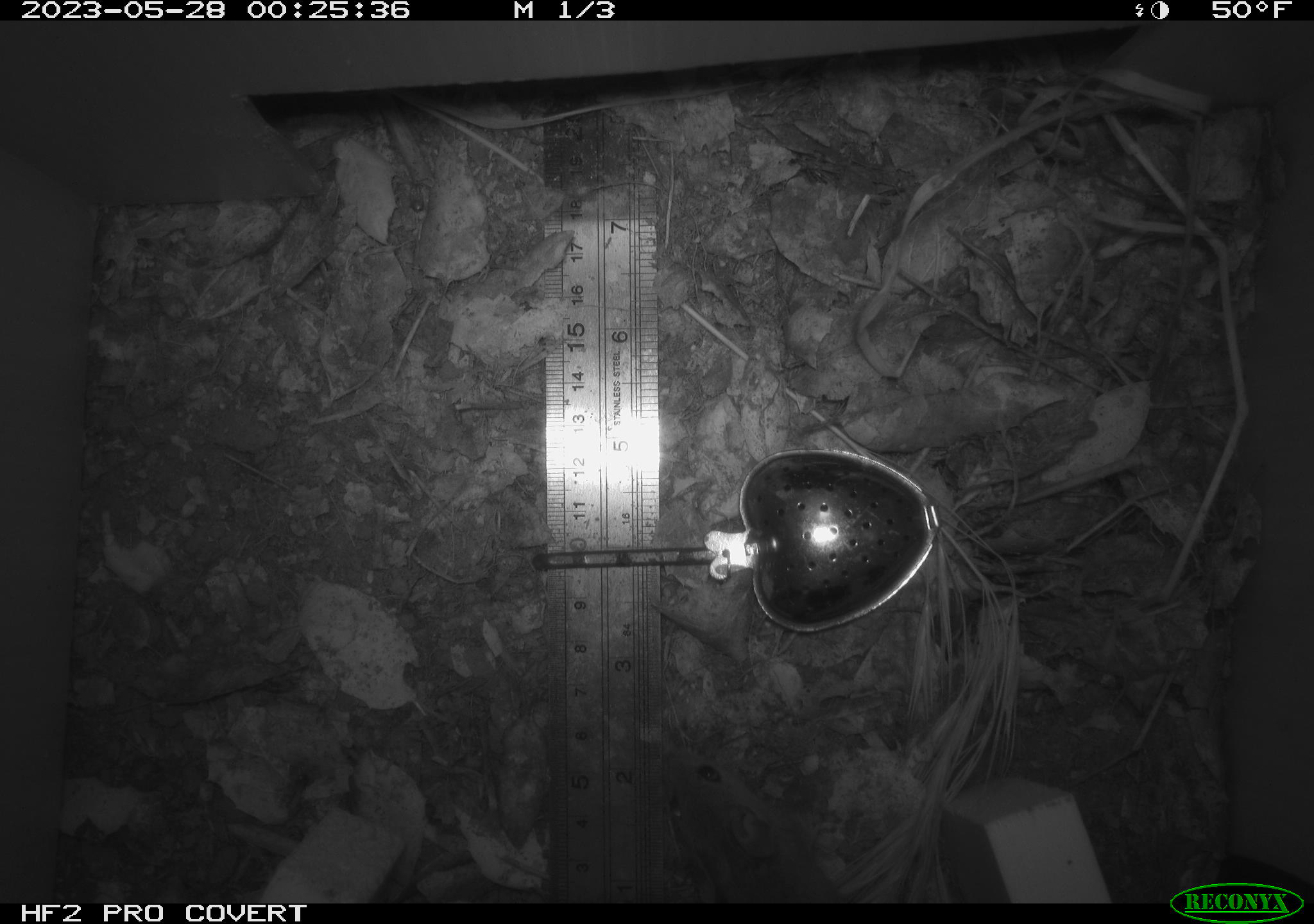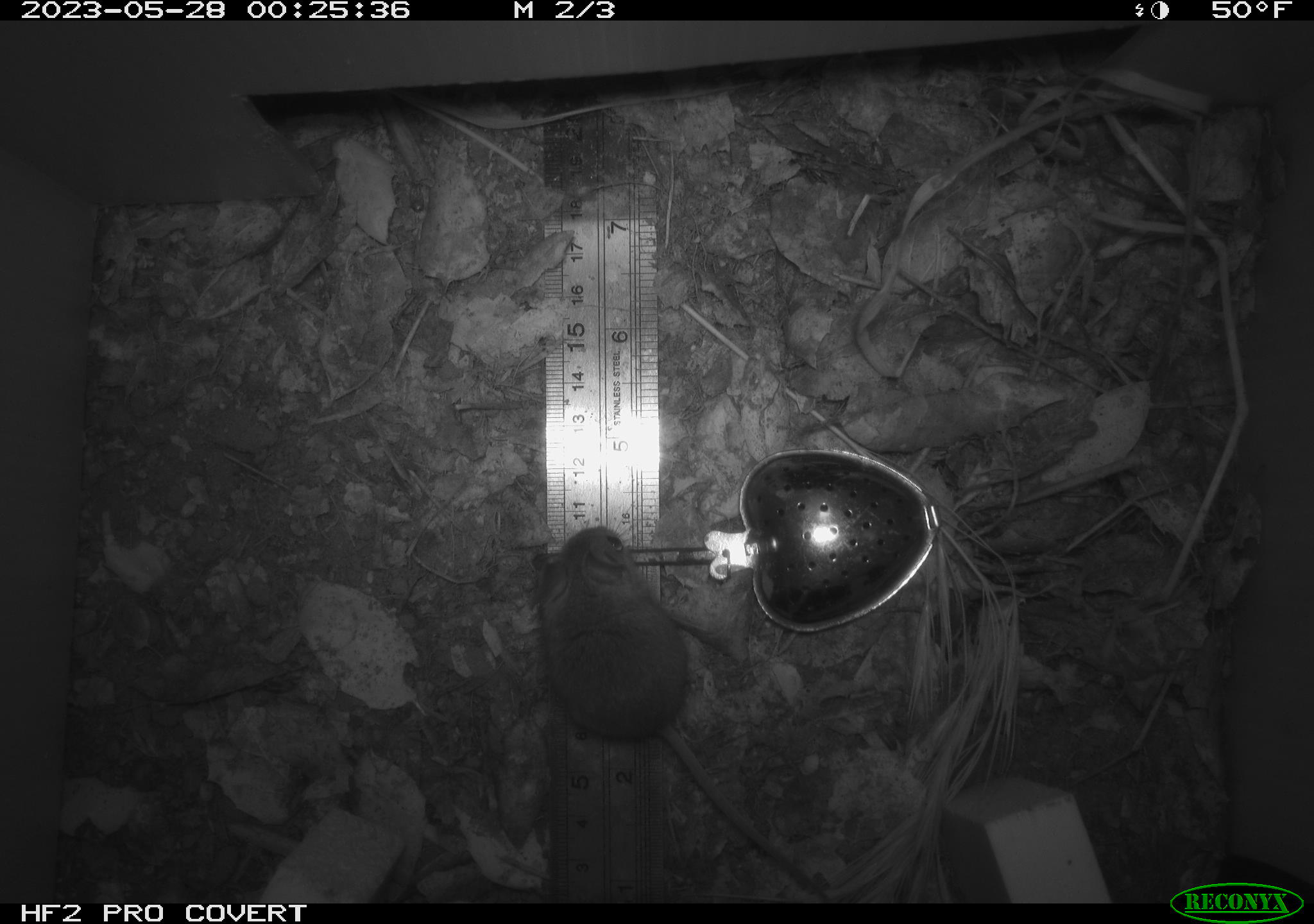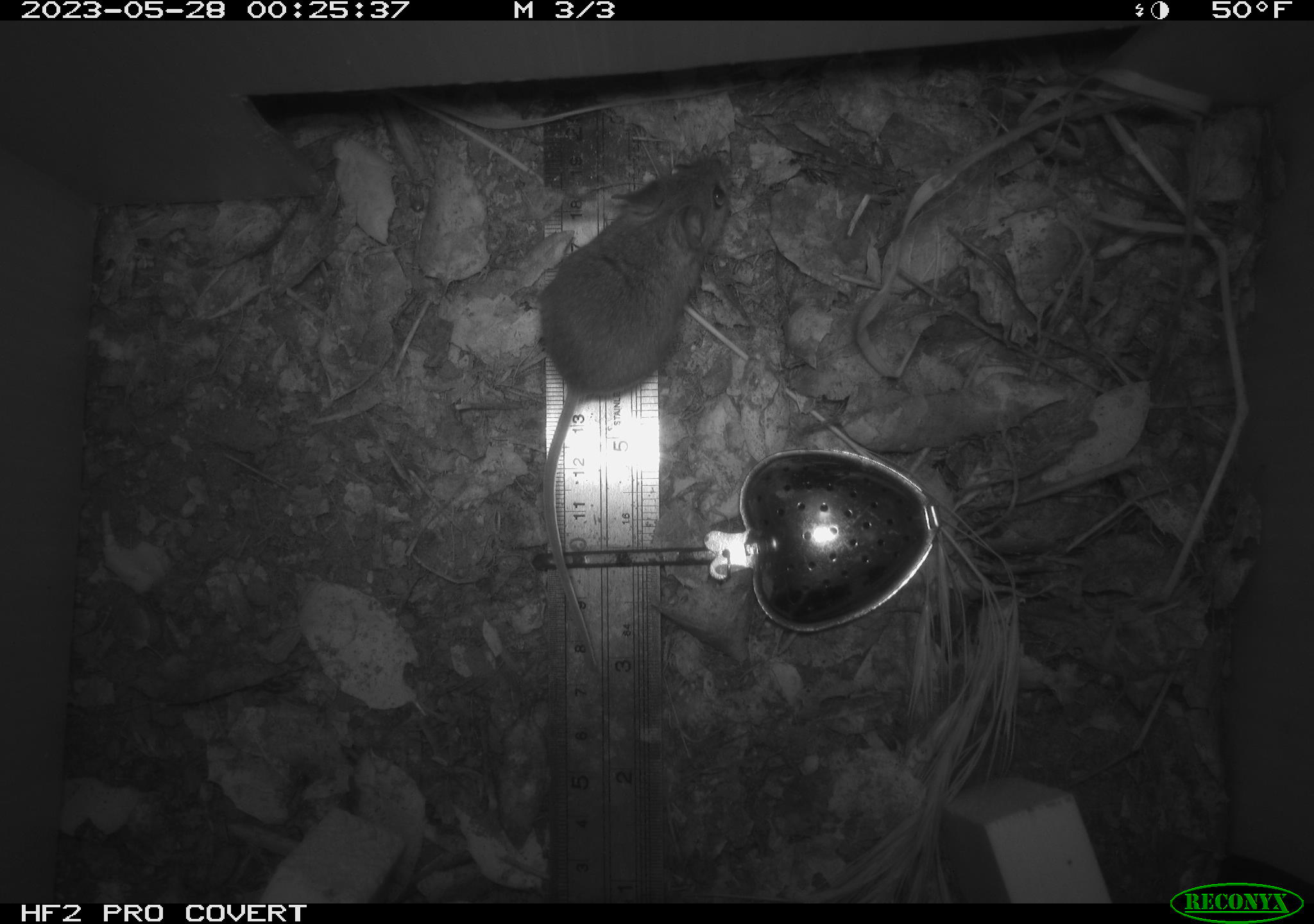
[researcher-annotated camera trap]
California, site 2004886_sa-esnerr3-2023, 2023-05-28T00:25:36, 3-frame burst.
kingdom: Animalia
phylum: Chordata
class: Mammalia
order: Rodentia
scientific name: Rodentia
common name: mouse species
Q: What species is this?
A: Mouse species (Rodentia).